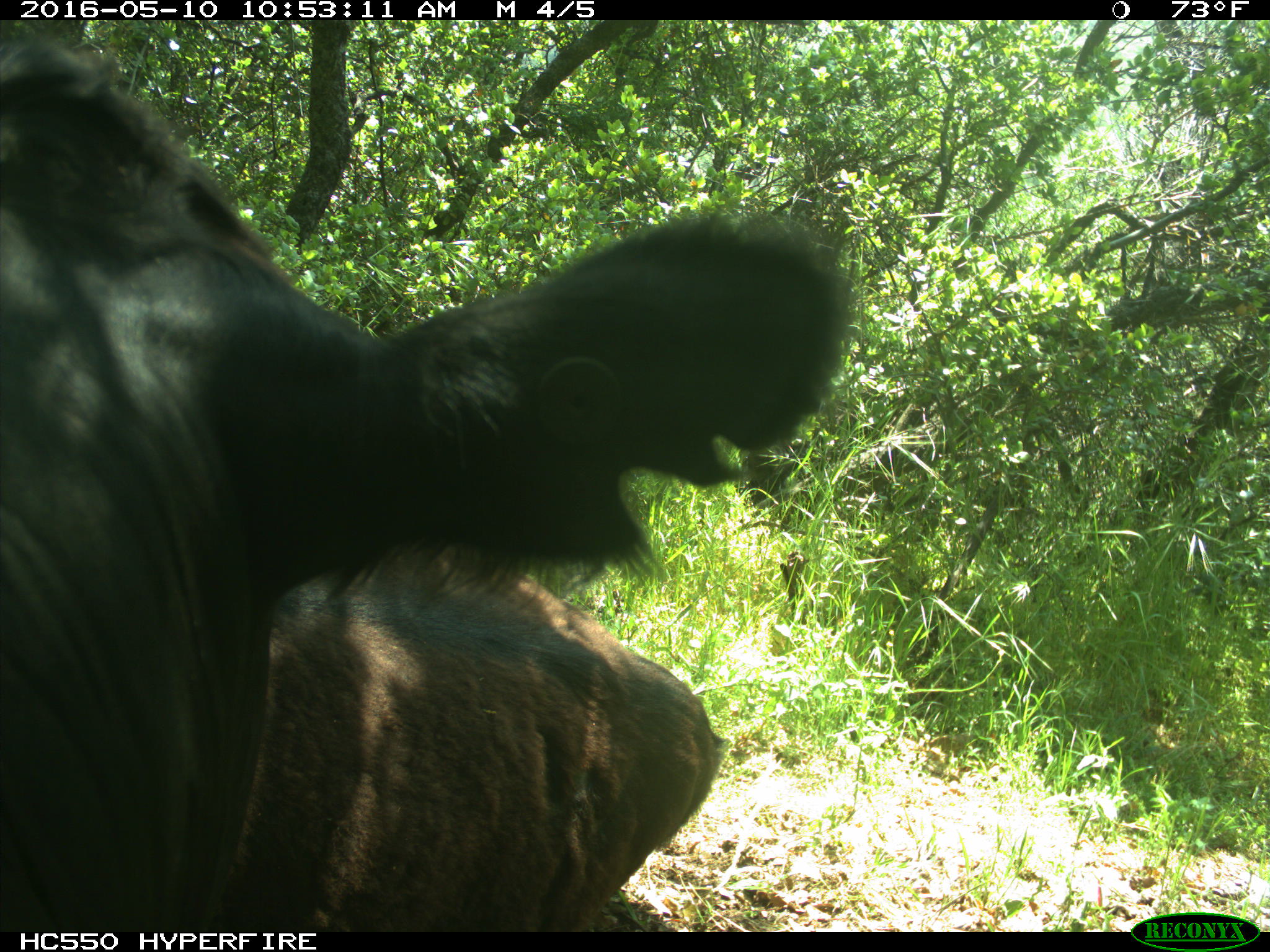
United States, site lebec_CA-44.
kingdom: Animalia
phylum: Chordata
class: Mammalia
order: Artiodactyla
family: Bovidae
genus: Bos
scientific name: Bos taurus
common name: domestic cow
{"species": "Bos taurus (domestic cow)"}